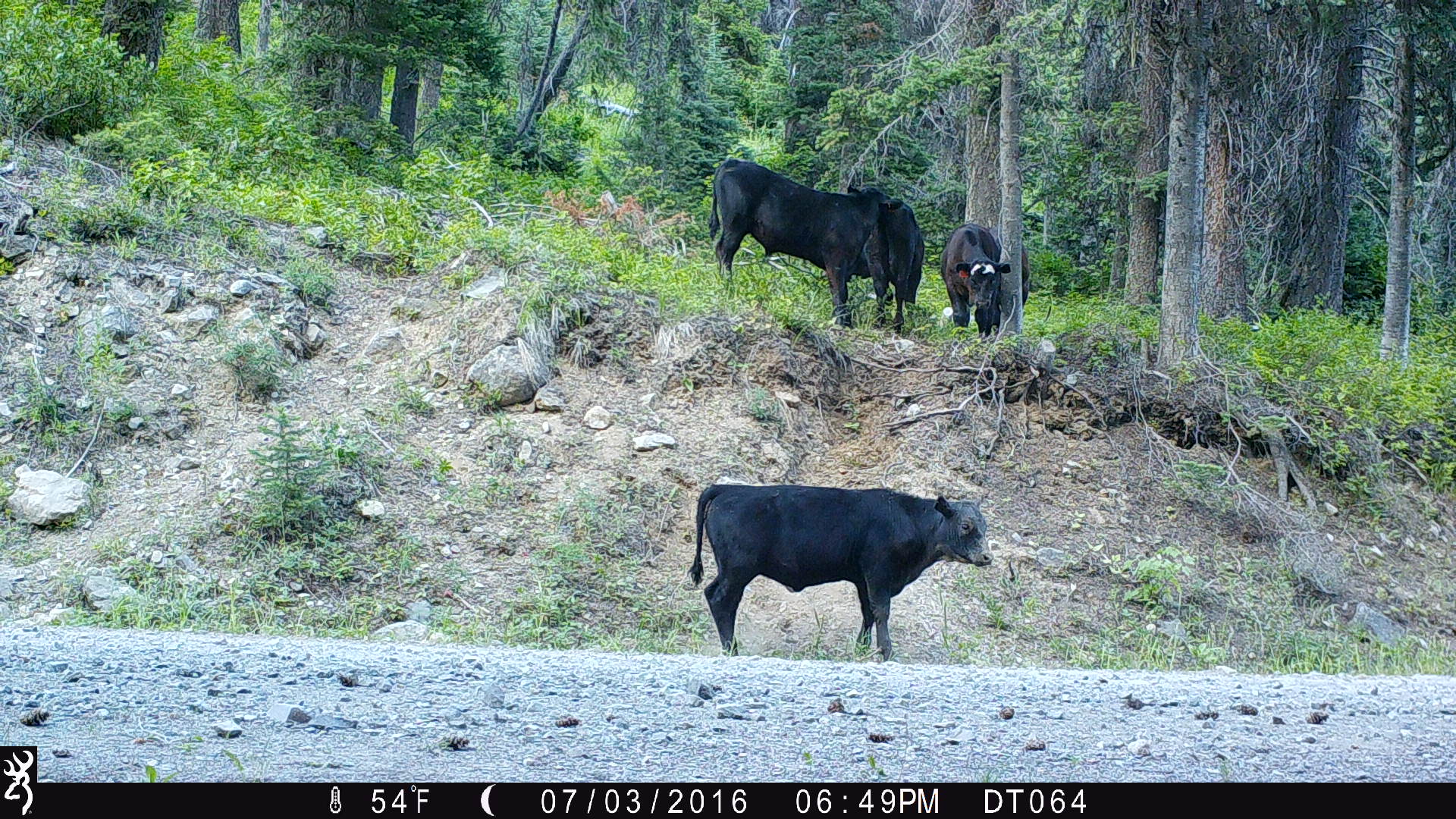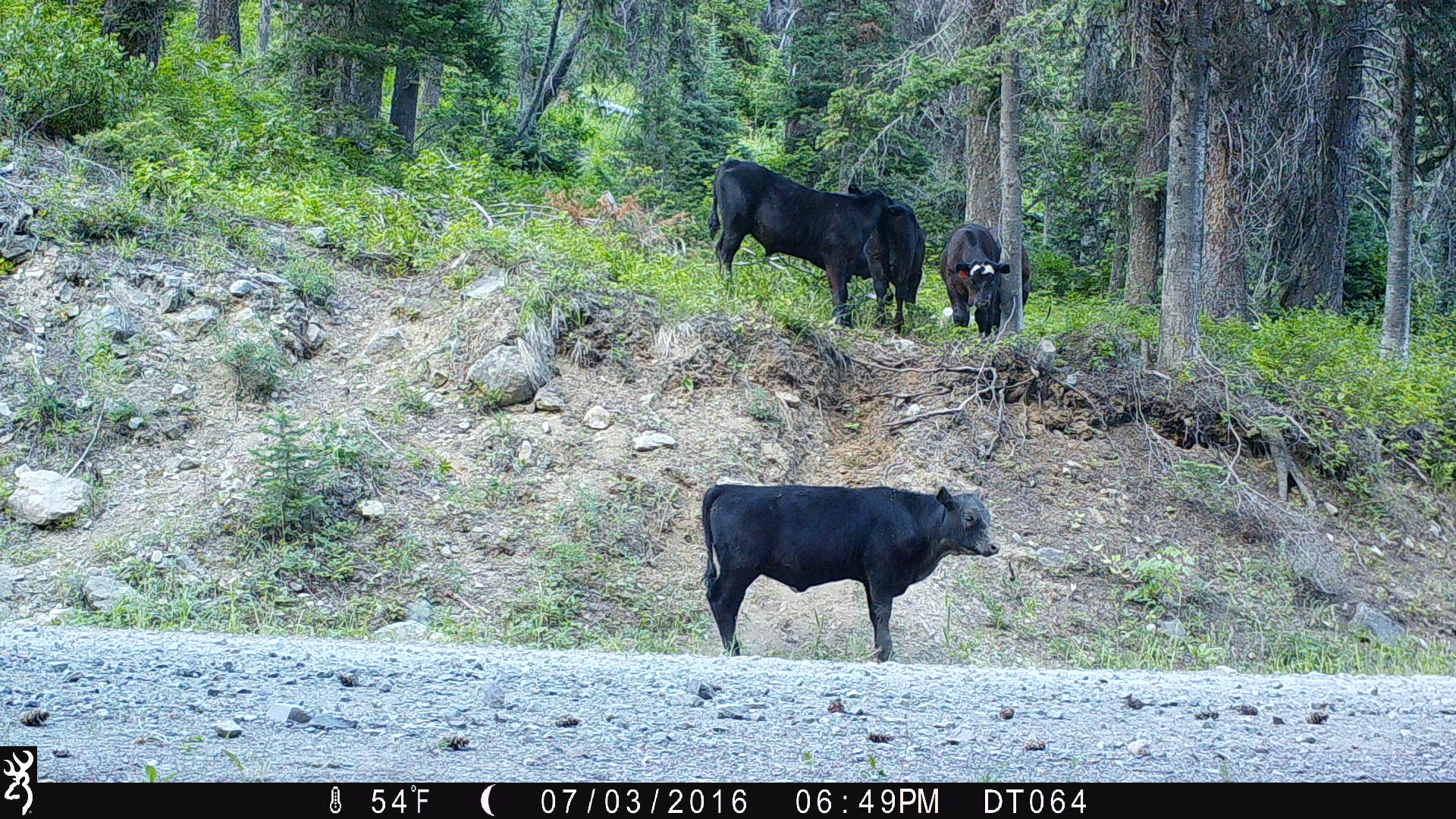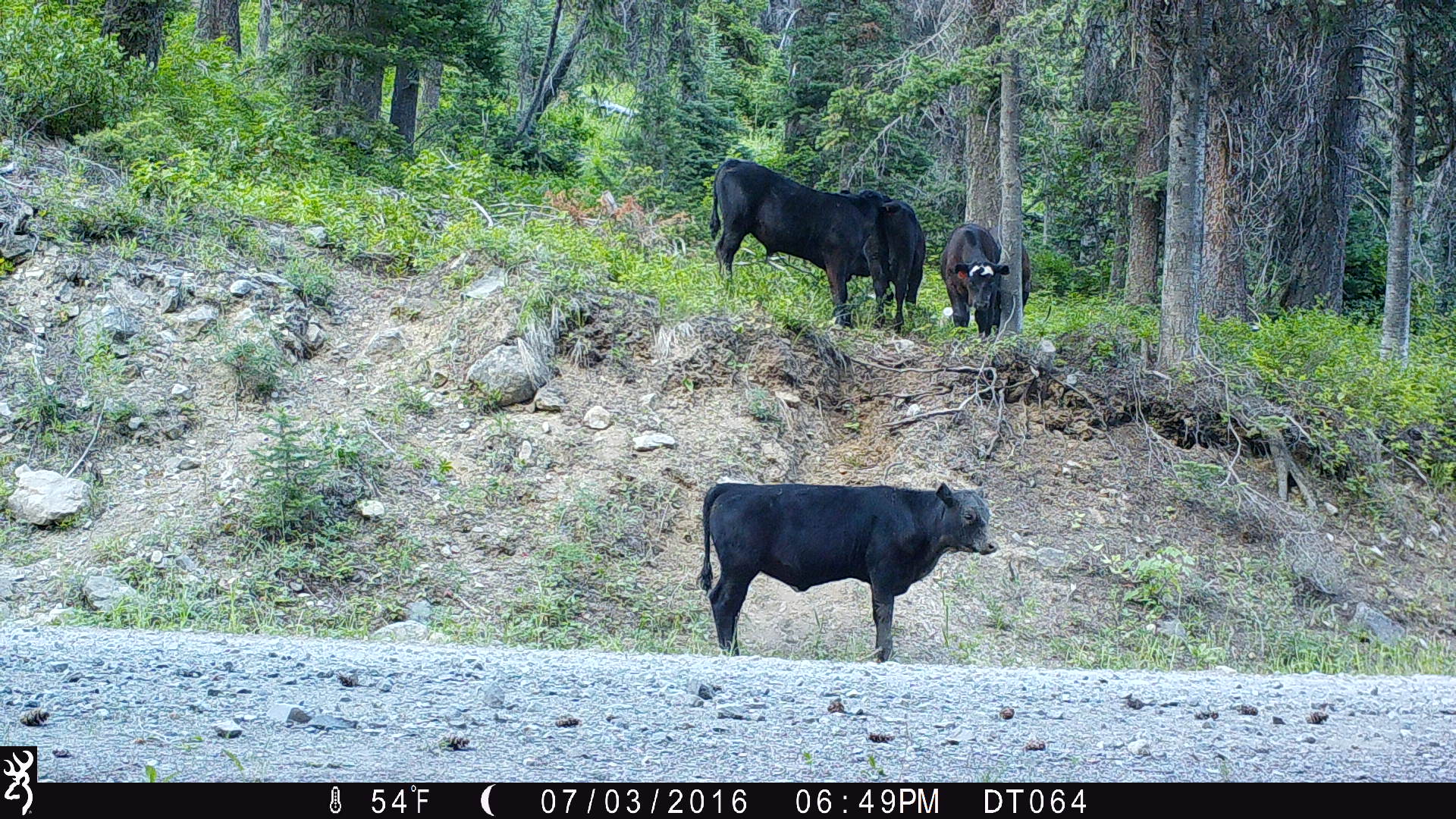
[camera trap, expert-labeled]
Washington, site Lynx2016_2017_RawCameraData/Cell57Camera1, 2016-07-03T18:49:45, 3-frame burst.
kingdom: Animalia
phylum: Chordata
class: Mammalia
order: Artiodactyla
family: Bovidae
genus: Bos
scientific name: Bos taurus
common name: domestic cattle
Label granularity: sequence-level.